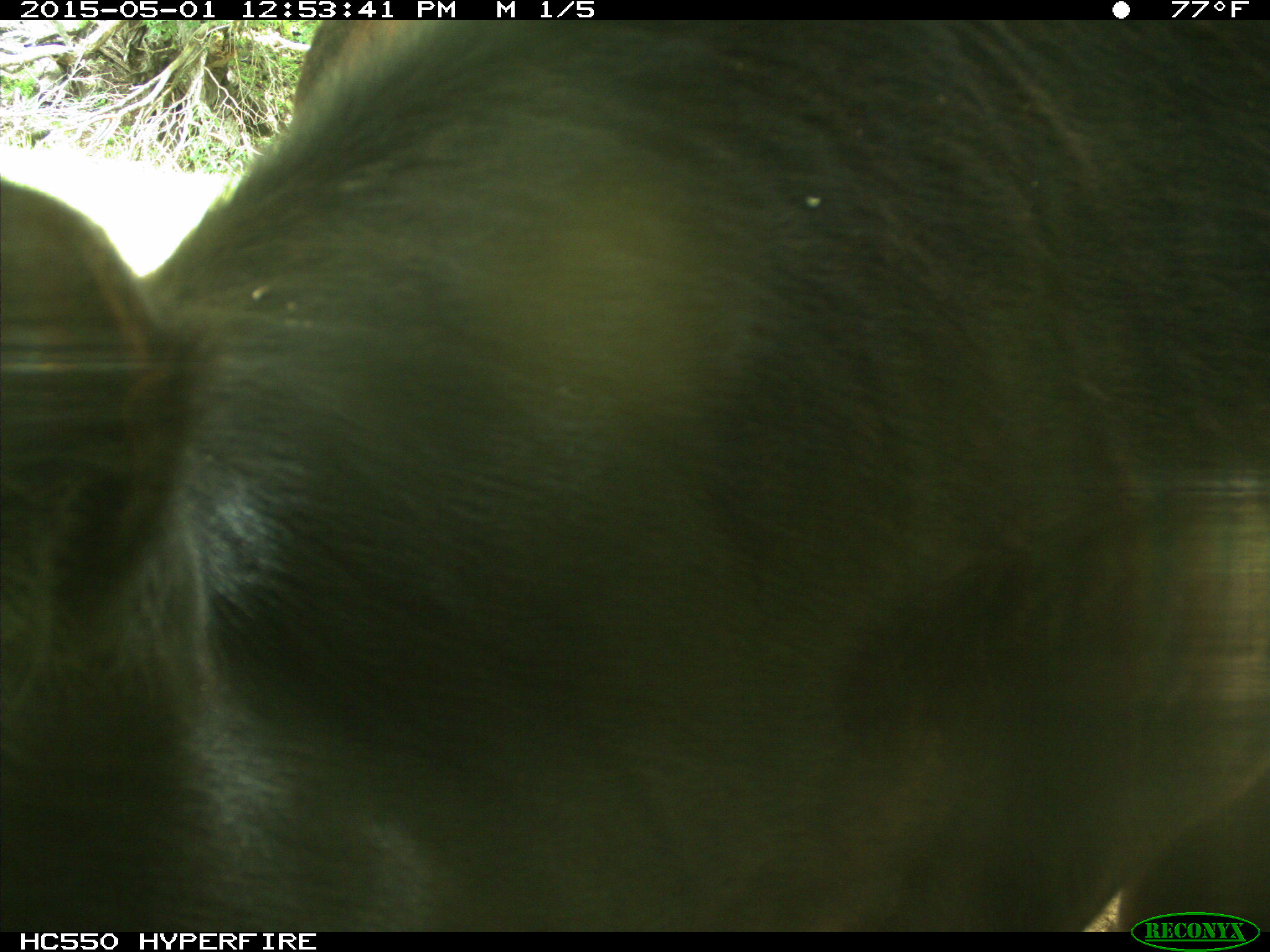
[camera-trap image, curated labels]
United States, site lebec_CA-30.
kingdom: Animalia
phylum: Chordata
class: Mammalia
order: Artiodactyla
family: Bovidae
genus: Bos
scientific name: Bos taurus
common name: domestic cow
Bos taurus (domestic cow).